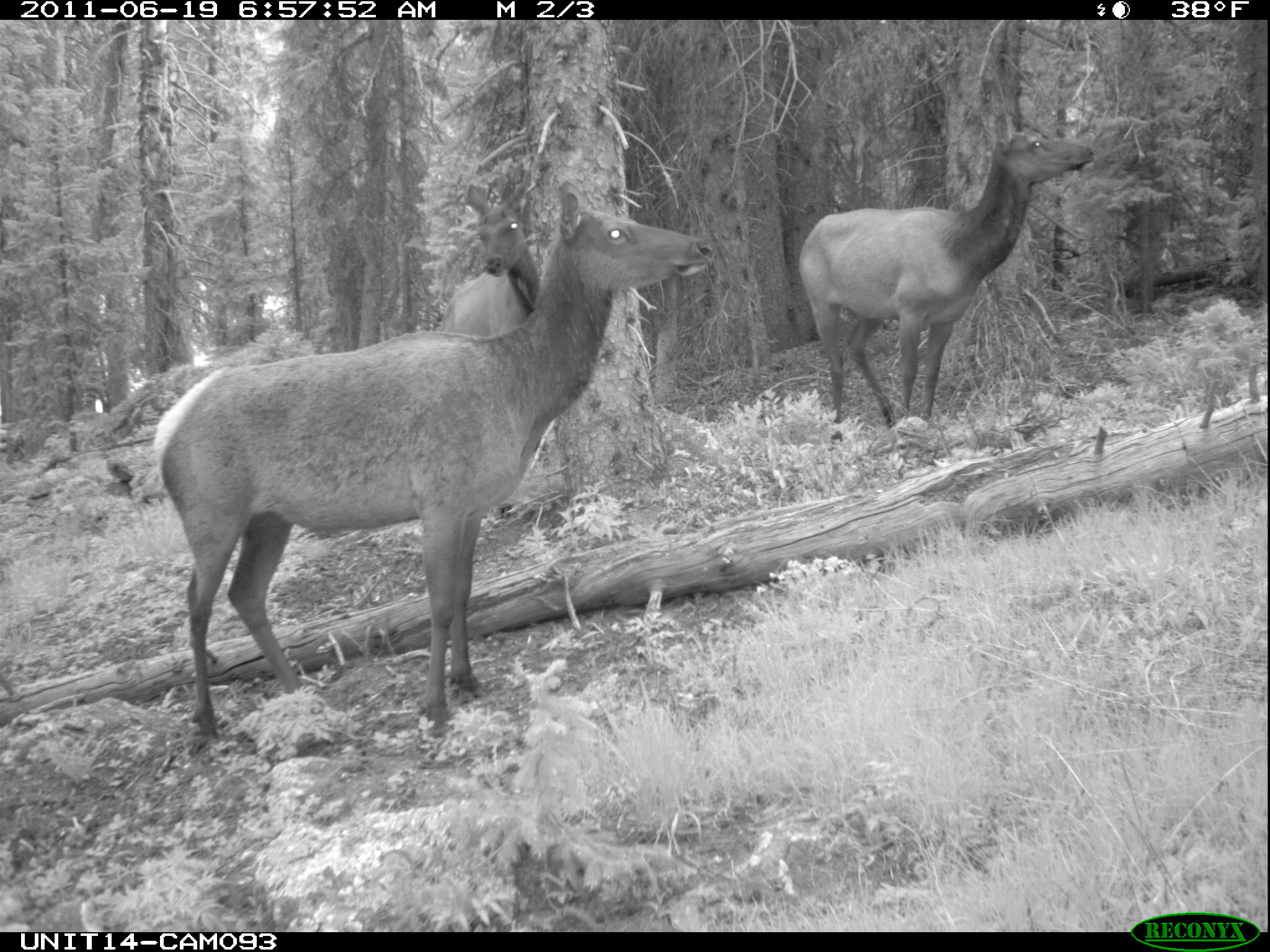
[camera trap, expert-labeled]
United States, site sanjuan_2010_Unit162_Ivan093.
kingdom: Animalia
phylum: Chordata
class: Mammalia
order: Artiodactyla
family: Cervidae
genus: Cervus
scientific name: Cervus elaphus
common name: red deer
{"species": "Cervus elaphus (red deer)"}